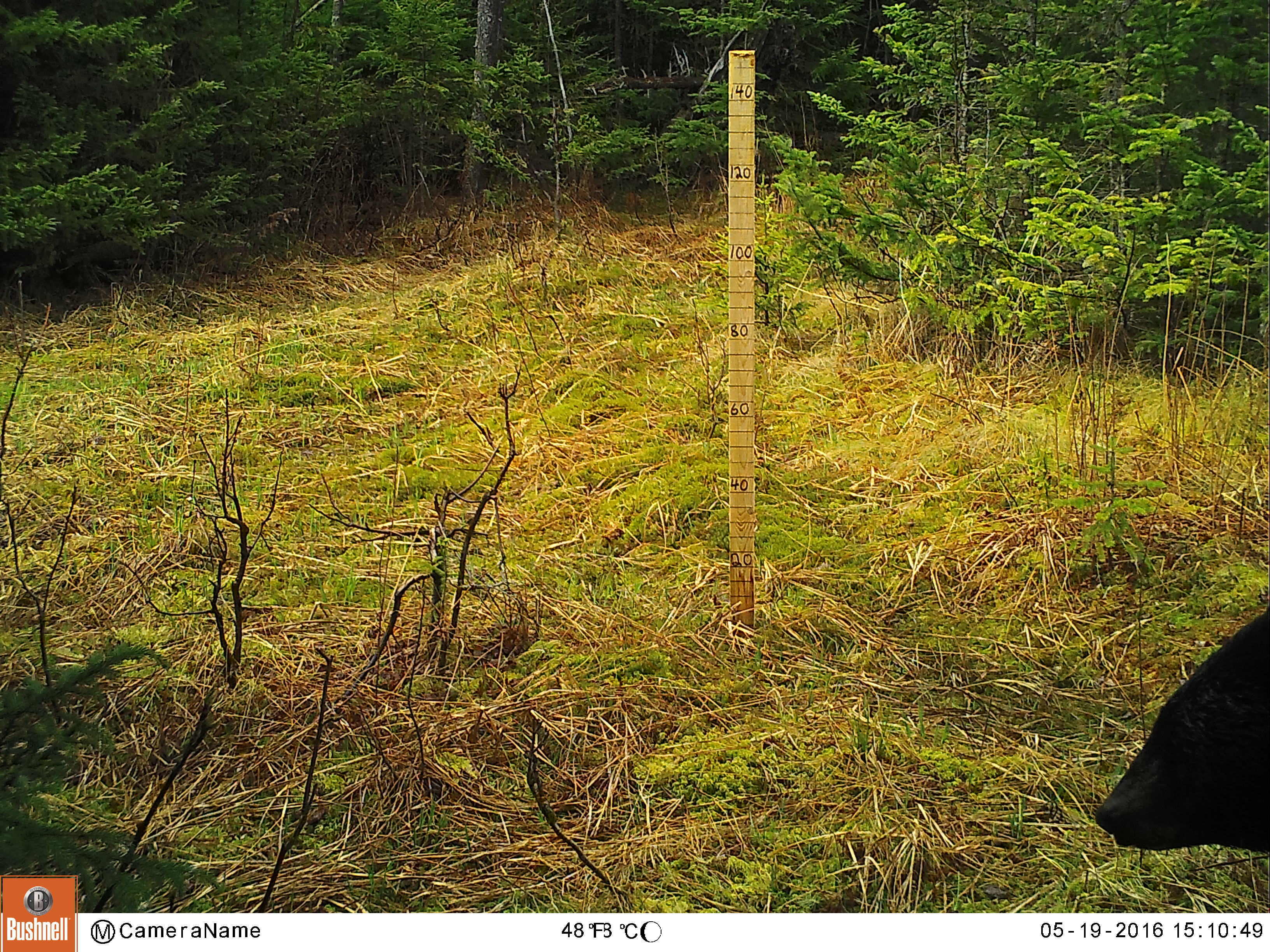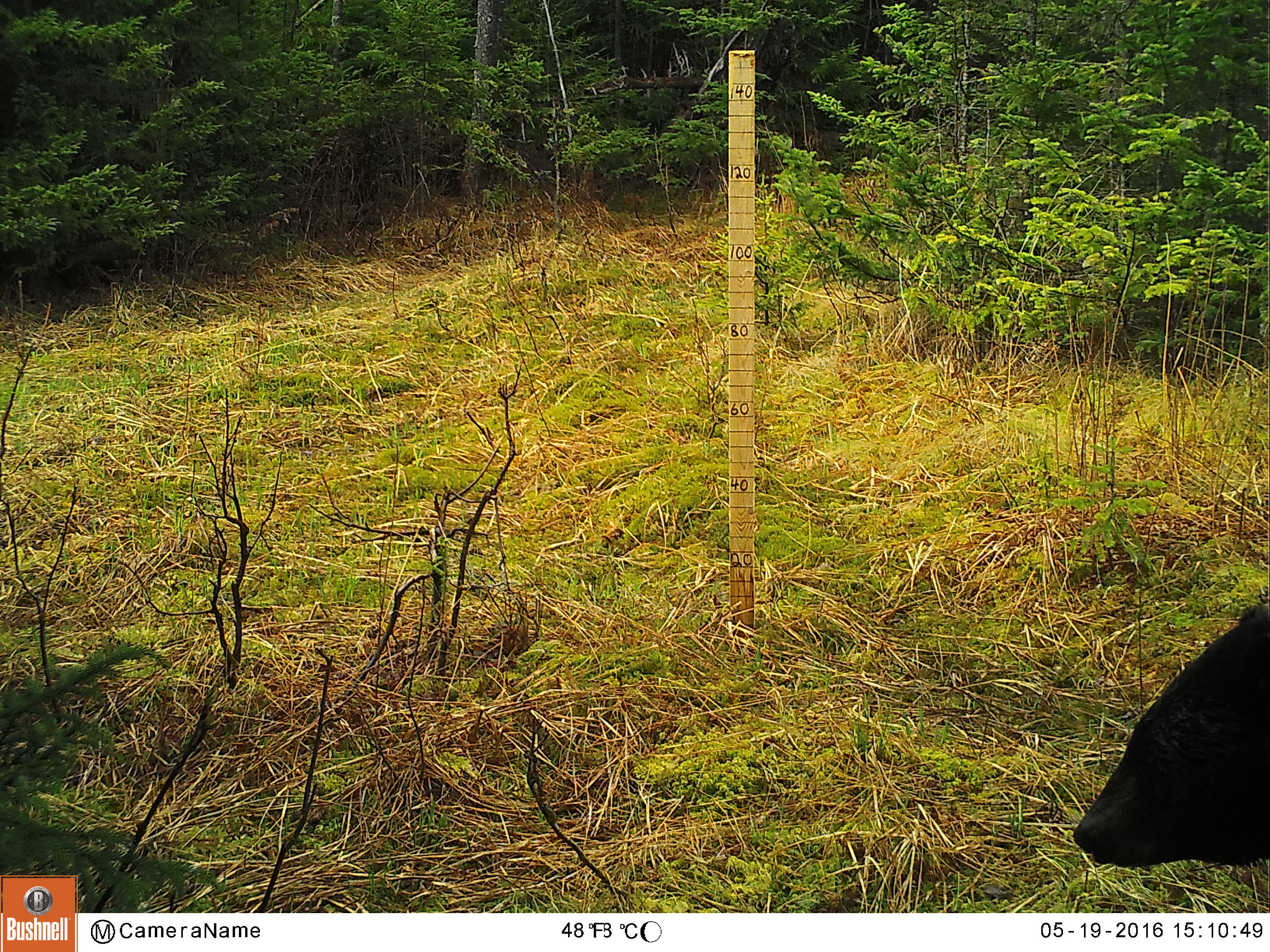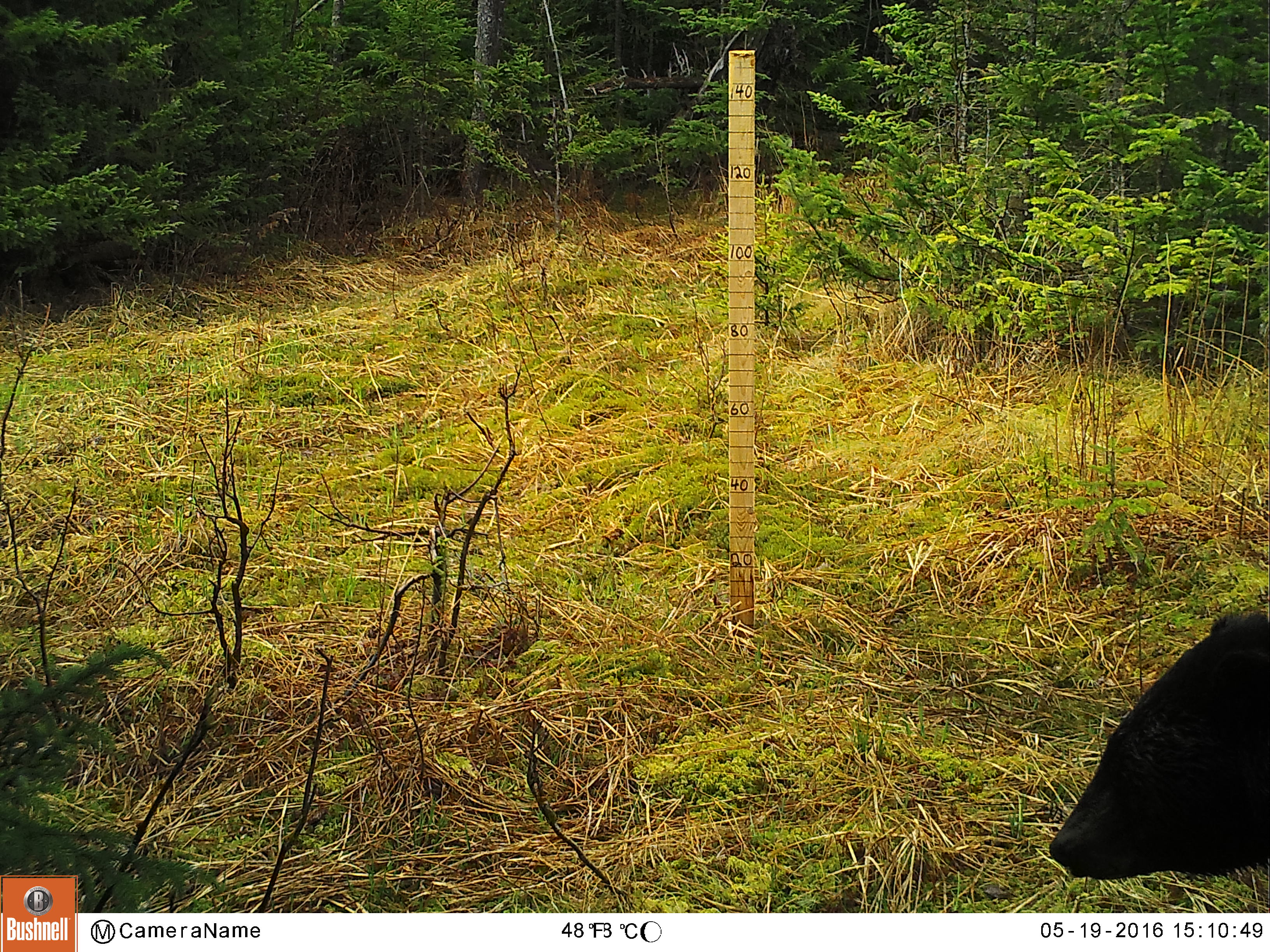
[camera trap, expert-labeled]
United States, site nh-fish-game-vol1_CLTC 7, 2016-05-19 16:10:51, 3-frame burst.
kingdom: Animalia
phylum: Chordata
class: Mammalia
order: Carnivora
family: Ursidae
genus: Ursus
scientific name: Ursus americanus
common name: black bear